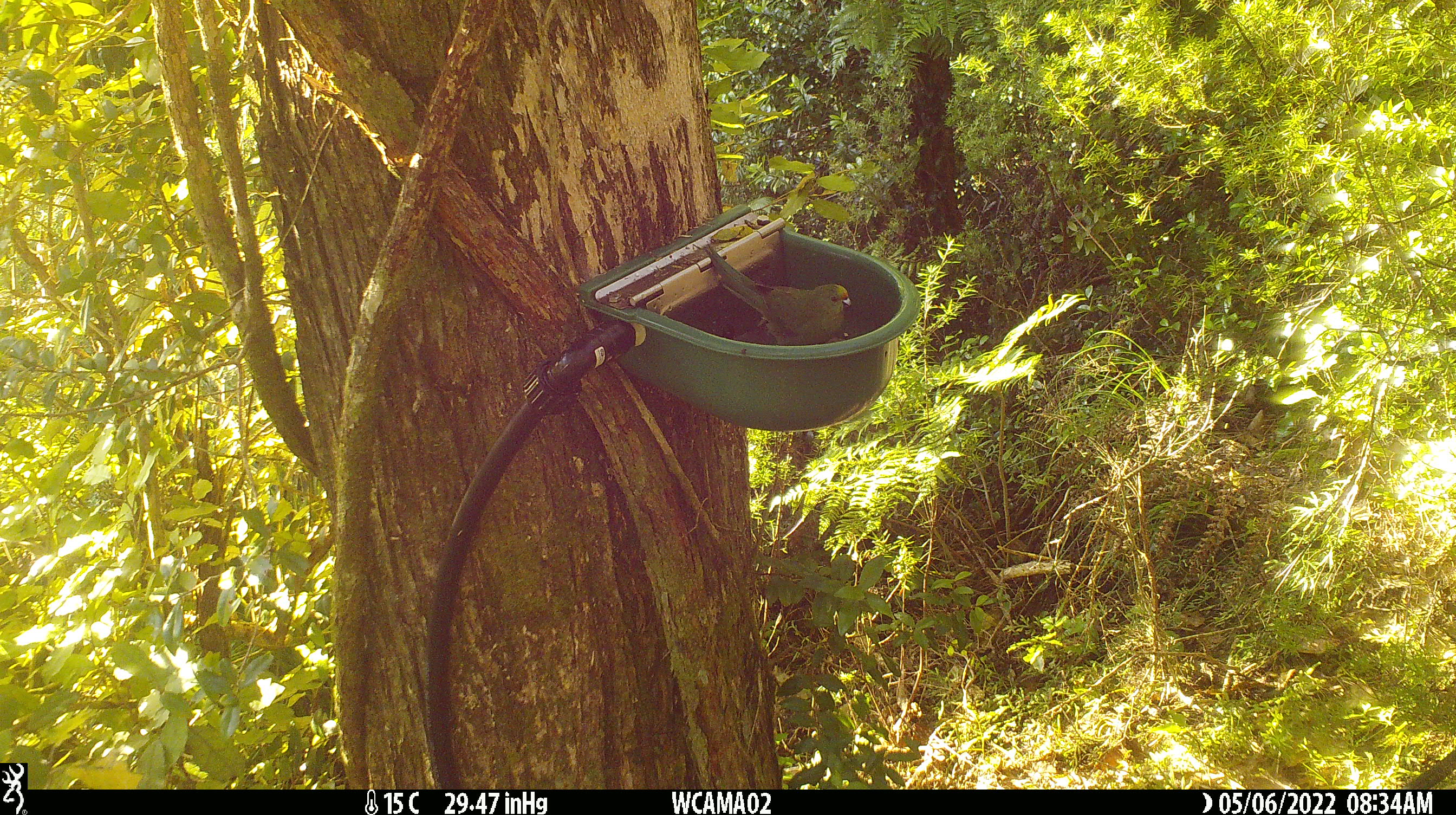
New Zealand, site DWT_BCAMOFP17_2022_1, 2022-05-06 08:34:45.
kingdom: Animalia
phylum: Chordata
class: Aves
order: Psittaciformes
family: Psittaculidae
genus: Cyanoramphus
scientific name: Cyanoramphus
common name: parakeet